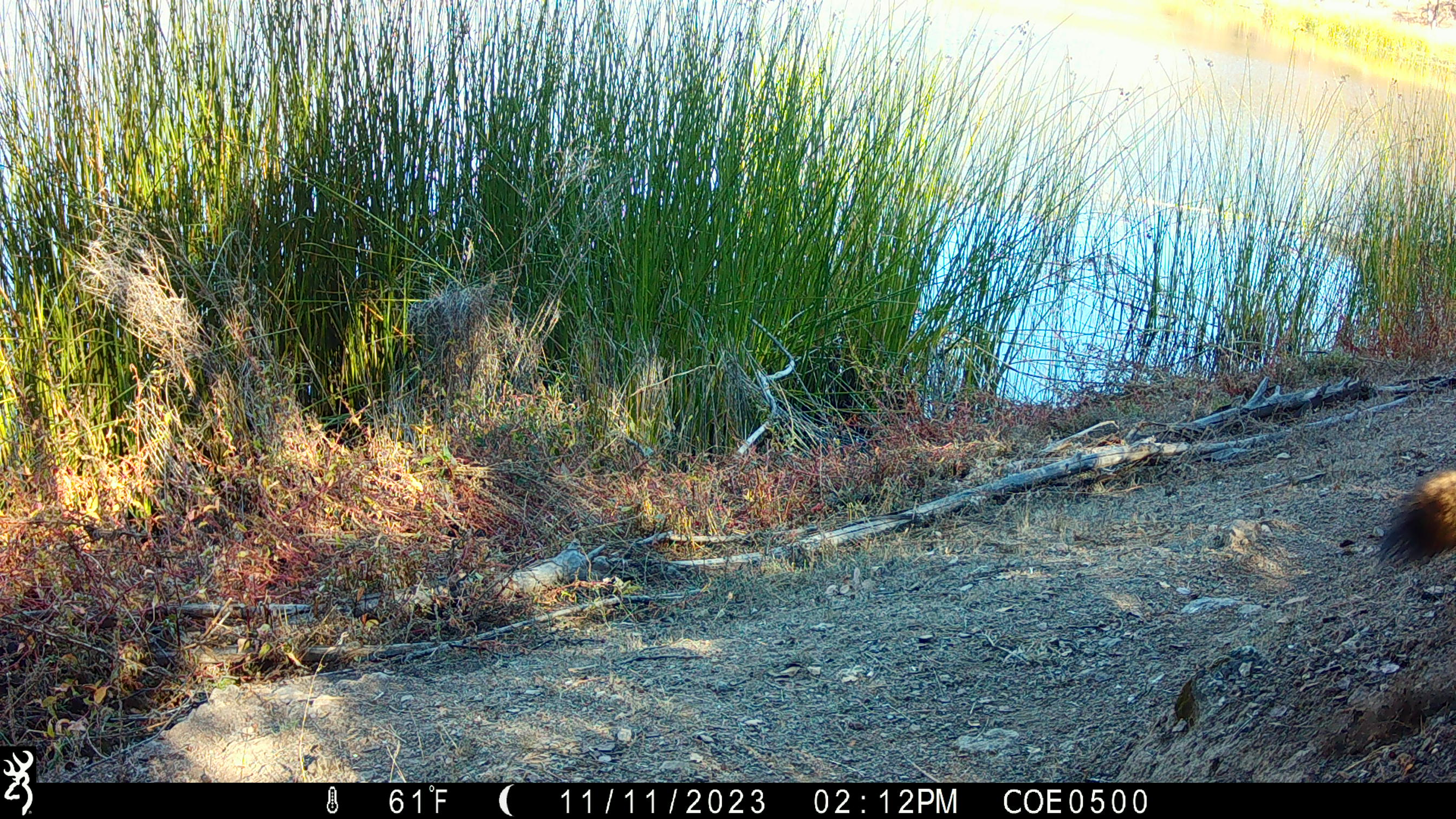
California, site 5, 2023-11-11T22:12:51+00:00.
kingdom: Animalia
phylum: Chordata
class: Mammalia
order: Carnivora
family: Canidae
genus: Canis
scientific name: Canis latrans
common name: coyote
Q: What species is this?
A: Coyote (Canis latrans).